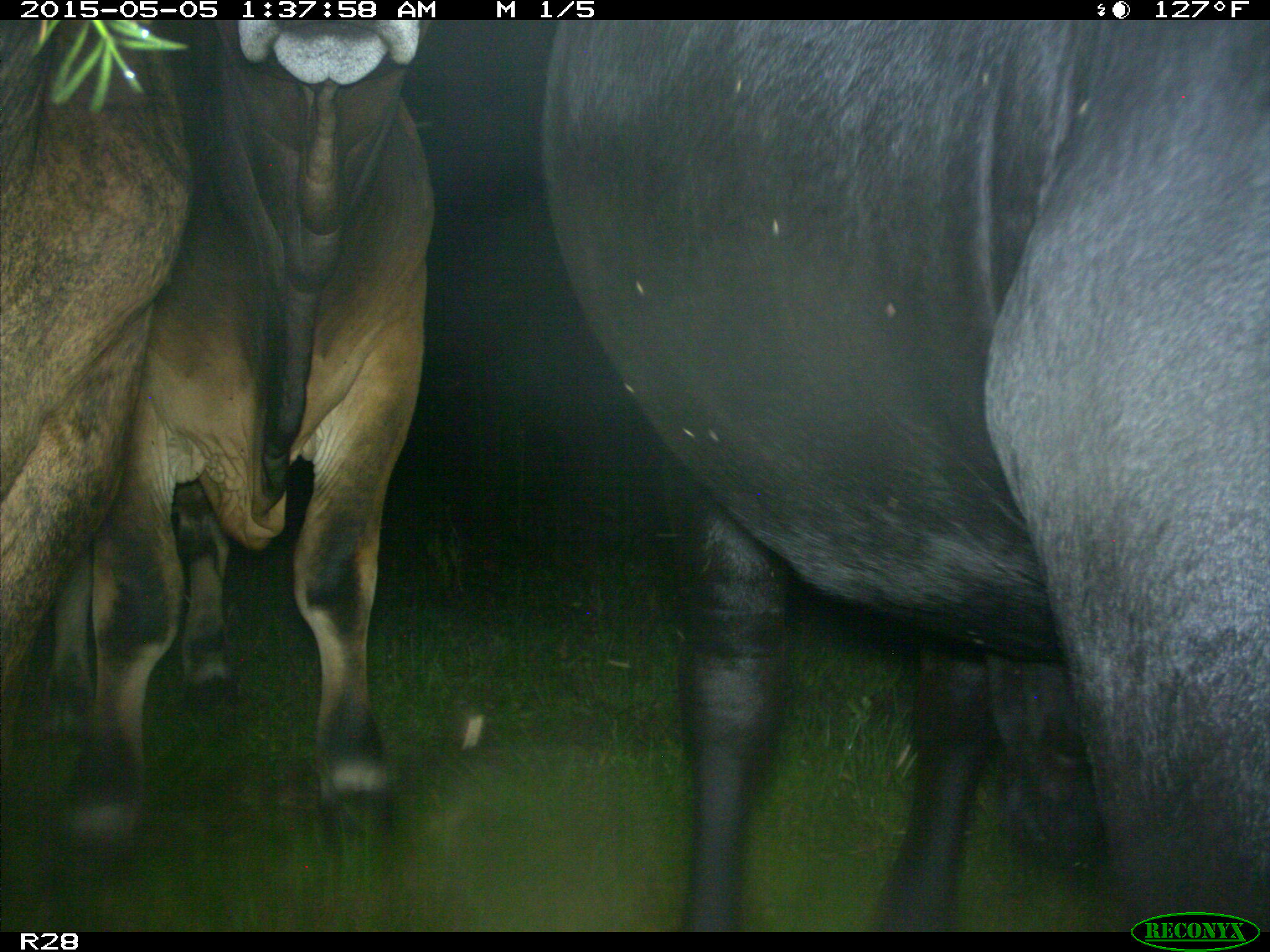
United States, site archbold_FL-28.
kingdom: Animalia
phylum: Chordata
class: Mammalia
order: Artiodactyla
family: Bovidae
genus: Bos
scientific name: Bos taurus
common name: domestic cow